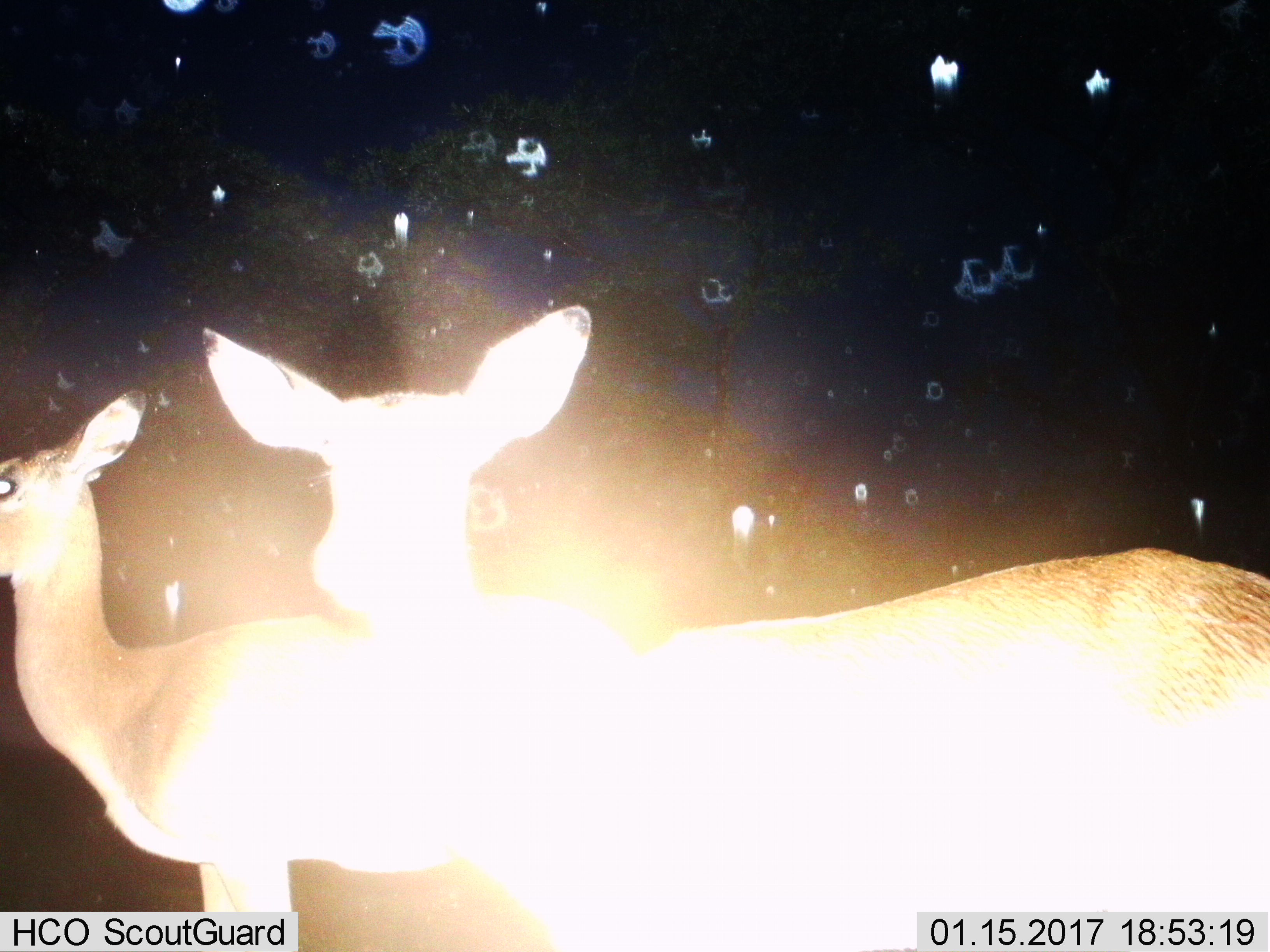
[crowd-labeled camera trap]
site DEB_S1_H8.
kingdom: Animalia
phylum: Chordata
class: Mammalia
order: Artiodactyla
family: Bovidae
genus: Aepyceros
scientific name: Aepyceros melampus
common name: impala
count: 2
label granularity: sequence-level